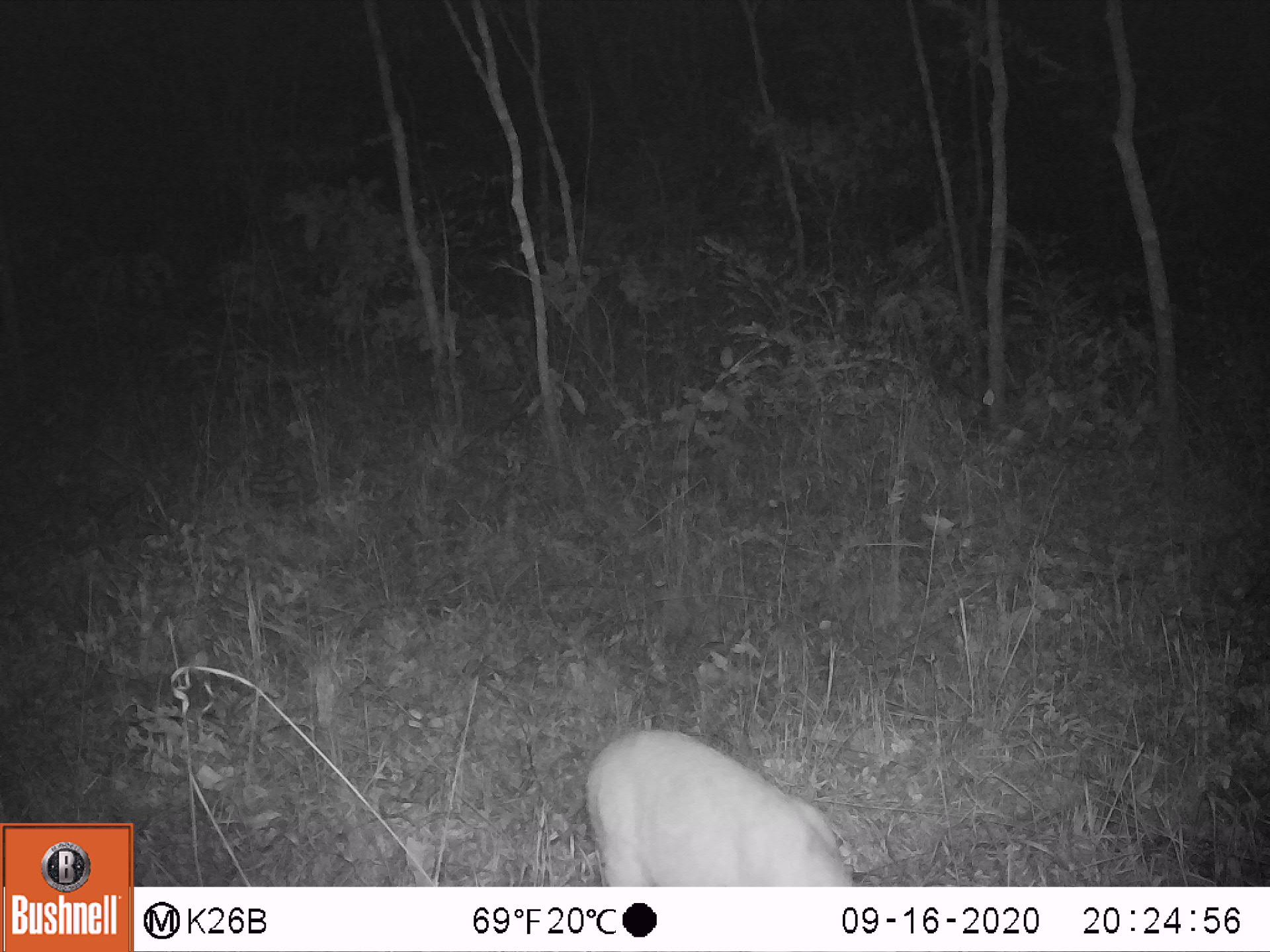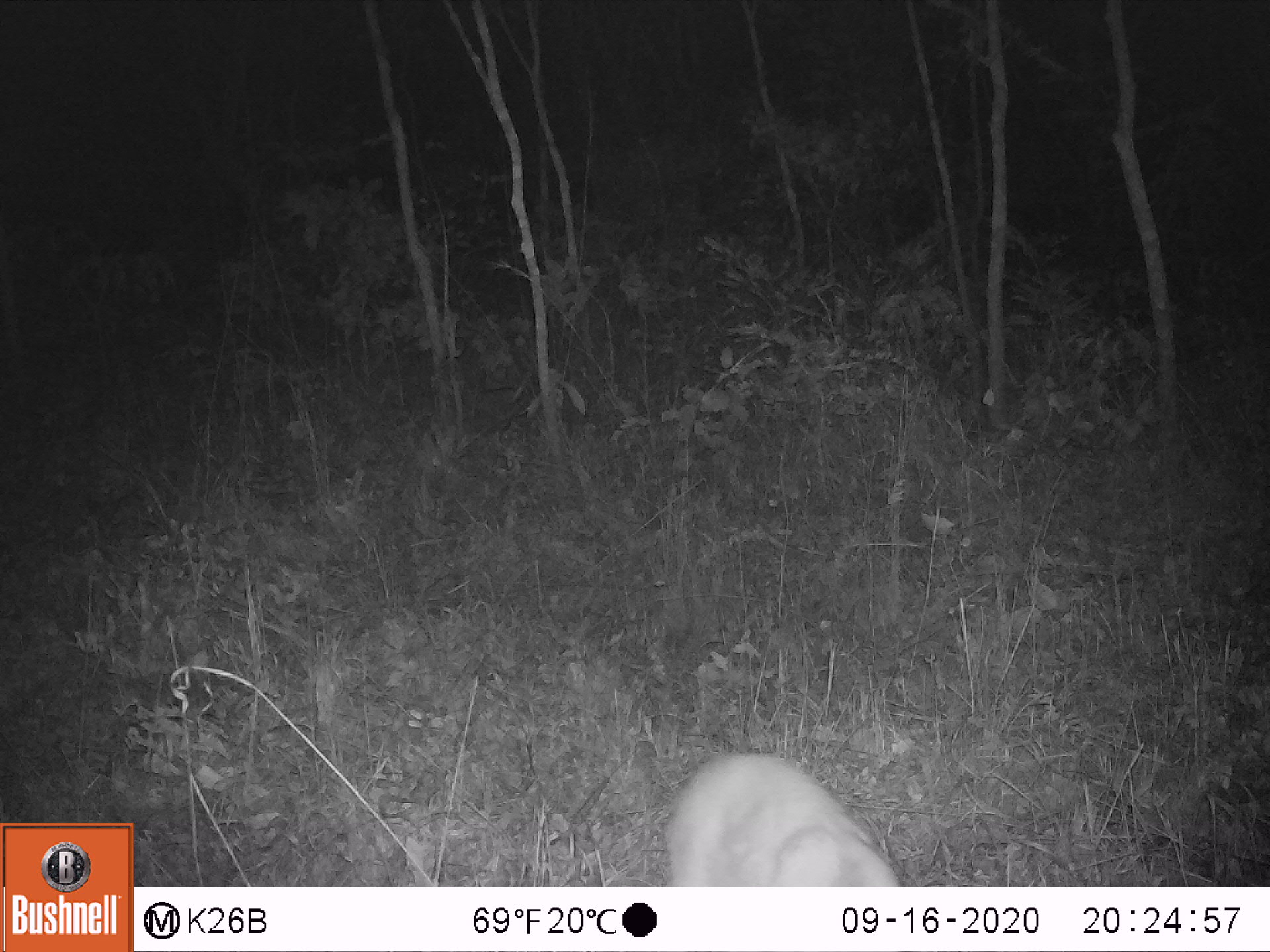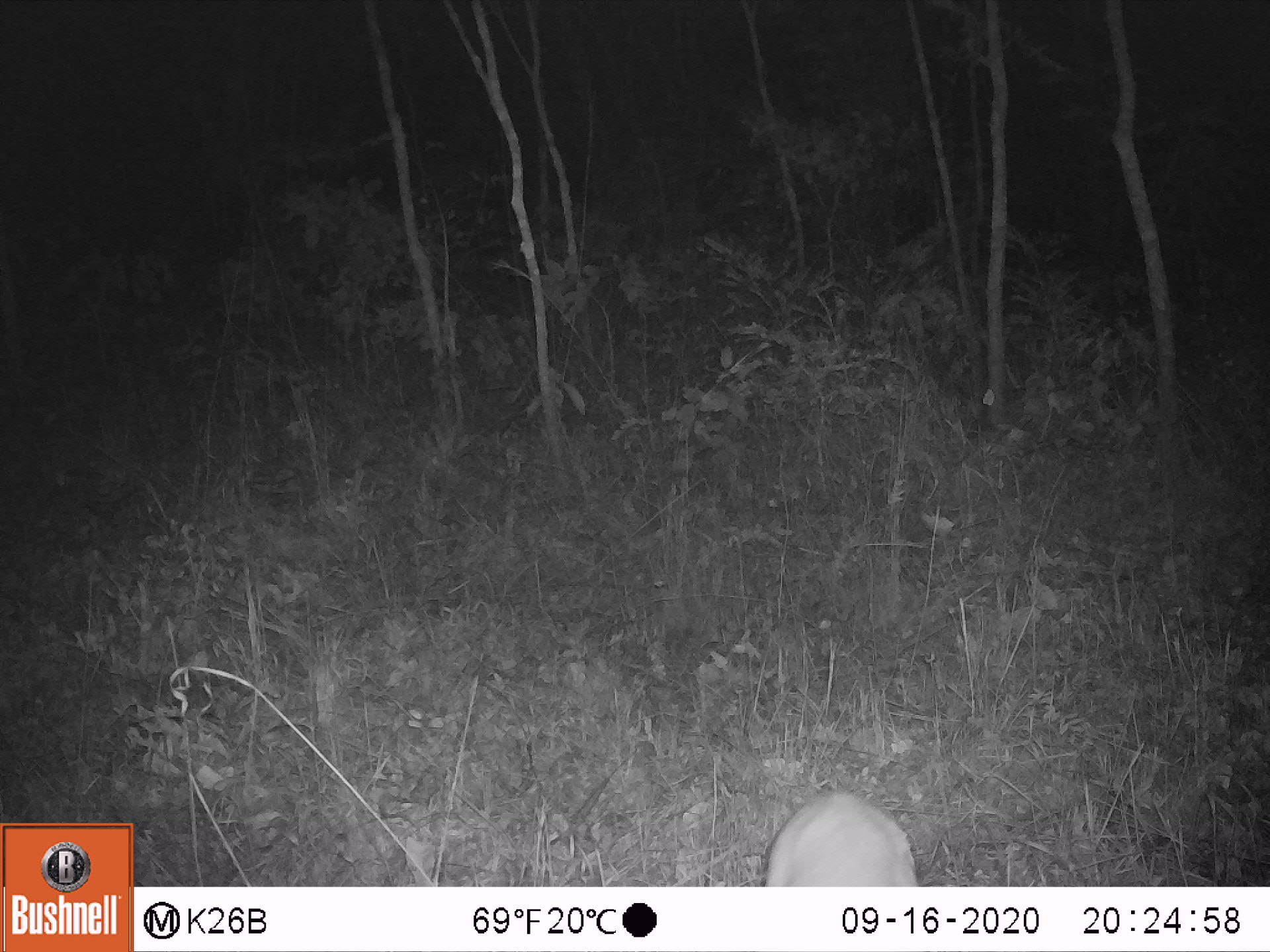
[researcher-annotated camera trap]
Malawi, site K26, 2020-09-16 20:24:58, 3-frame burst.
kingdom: Animalia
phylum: Chordata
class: Mammalia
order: Artiodactyla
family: Bovidae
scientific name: Antilopinae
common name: small antelope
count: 1